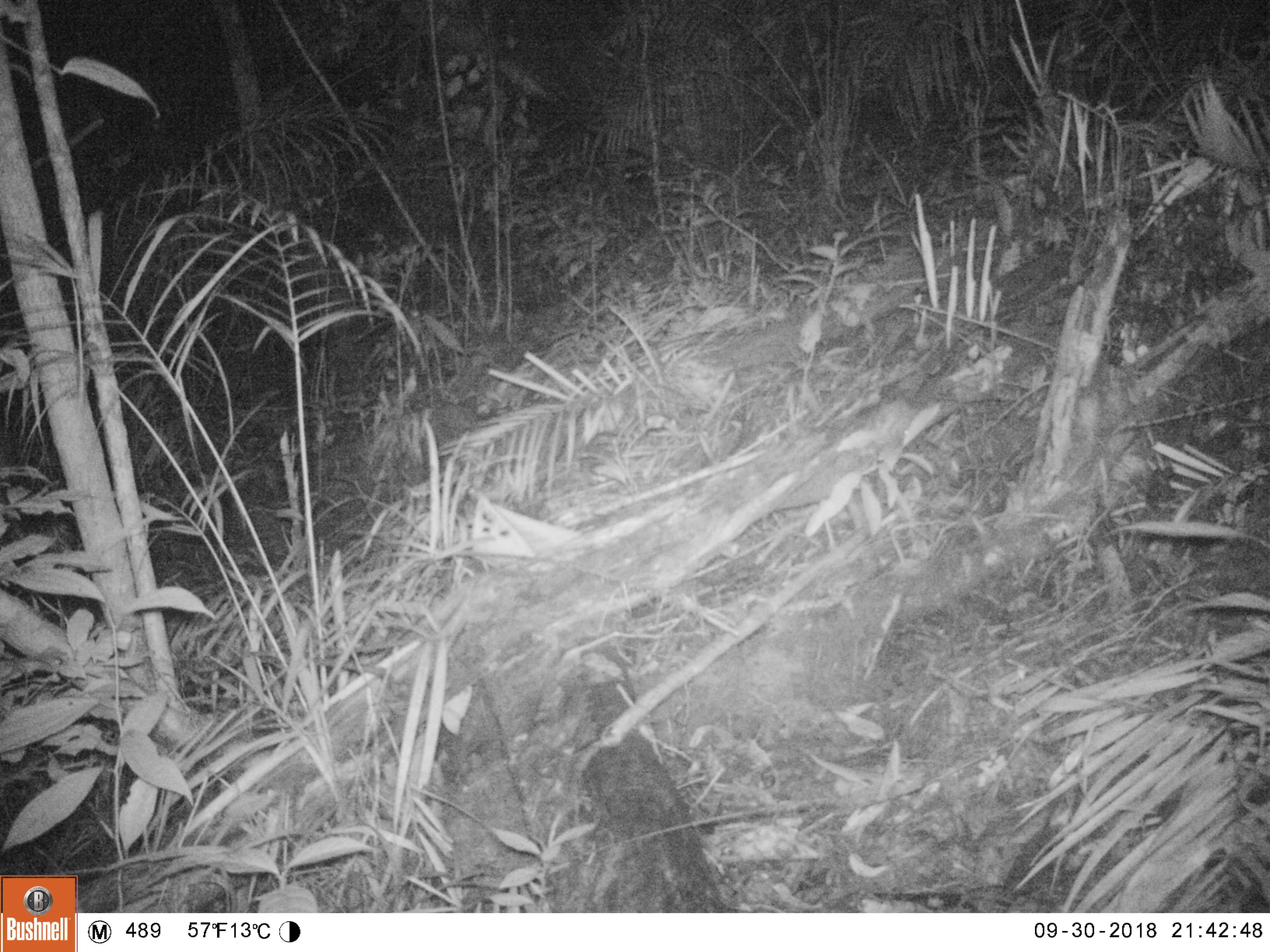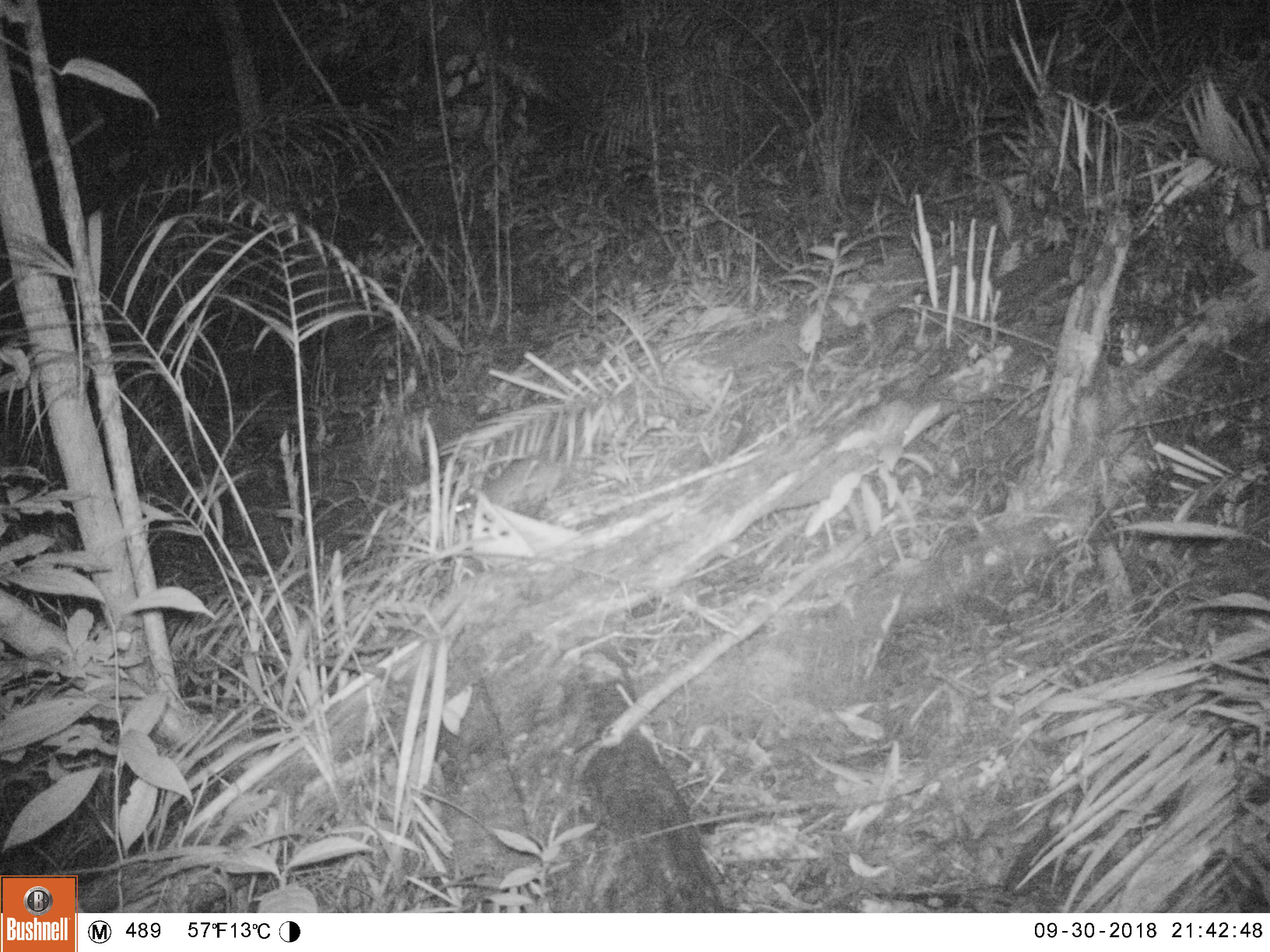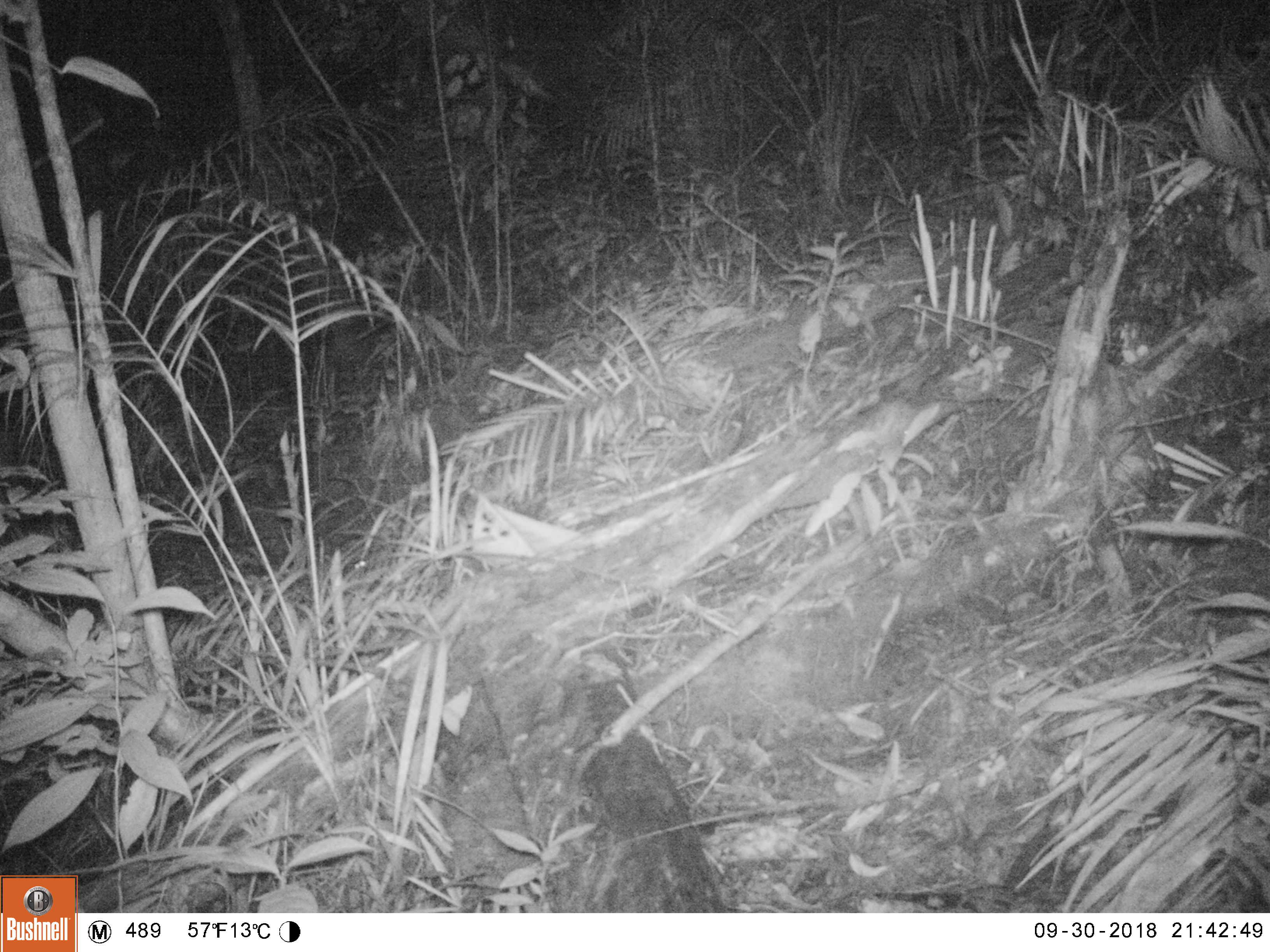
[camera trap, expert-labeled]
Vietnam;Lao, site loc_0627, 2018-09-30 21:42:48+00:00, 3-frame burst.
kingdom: Animalia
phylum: Chordata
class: Mammalia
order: Rodentia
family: Muridae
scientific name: Muridae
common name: old-world mice and rats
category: unidentified murid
Unidentified murid (old-world mice and rats) (Muridae). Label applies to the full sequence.